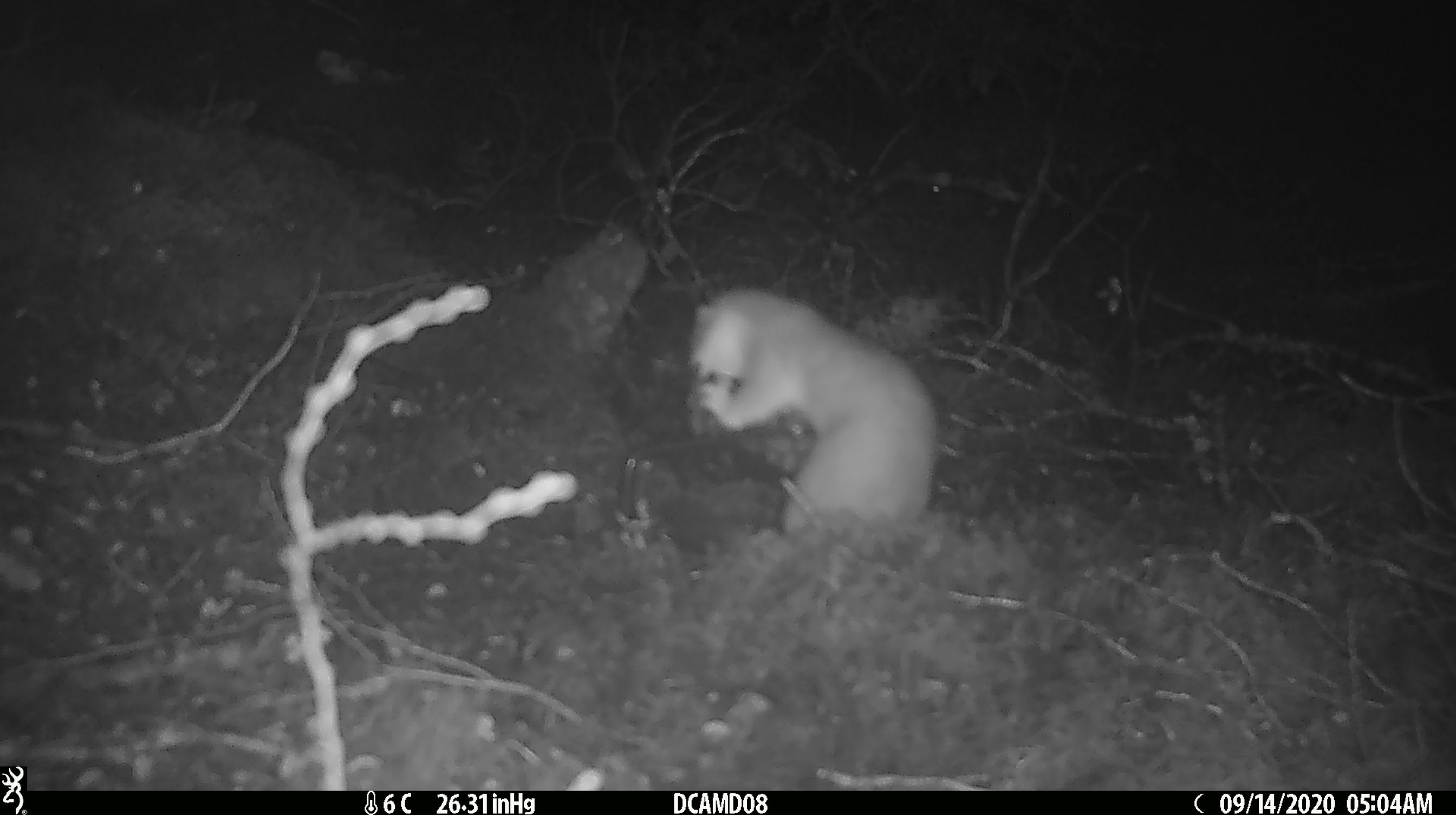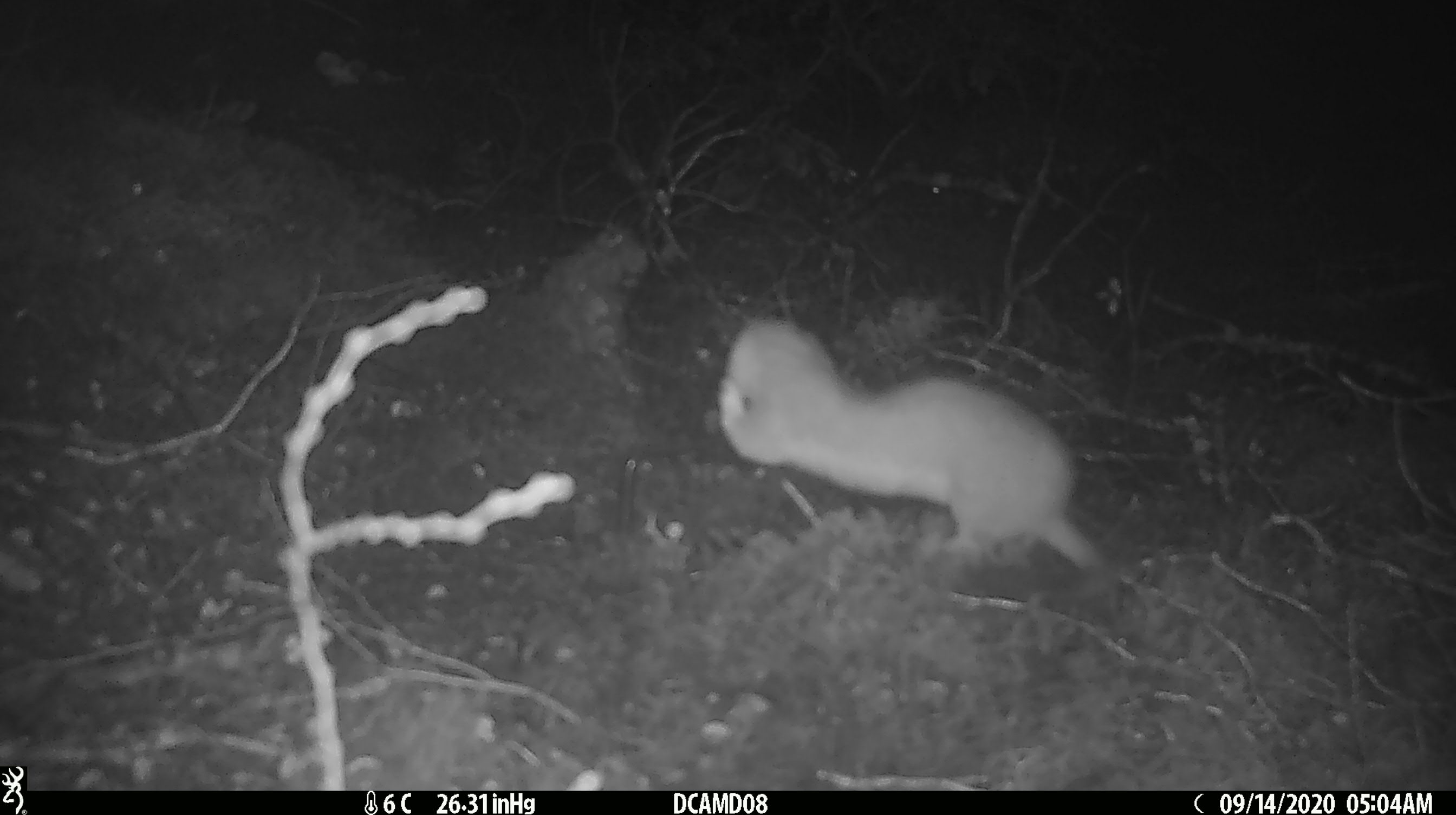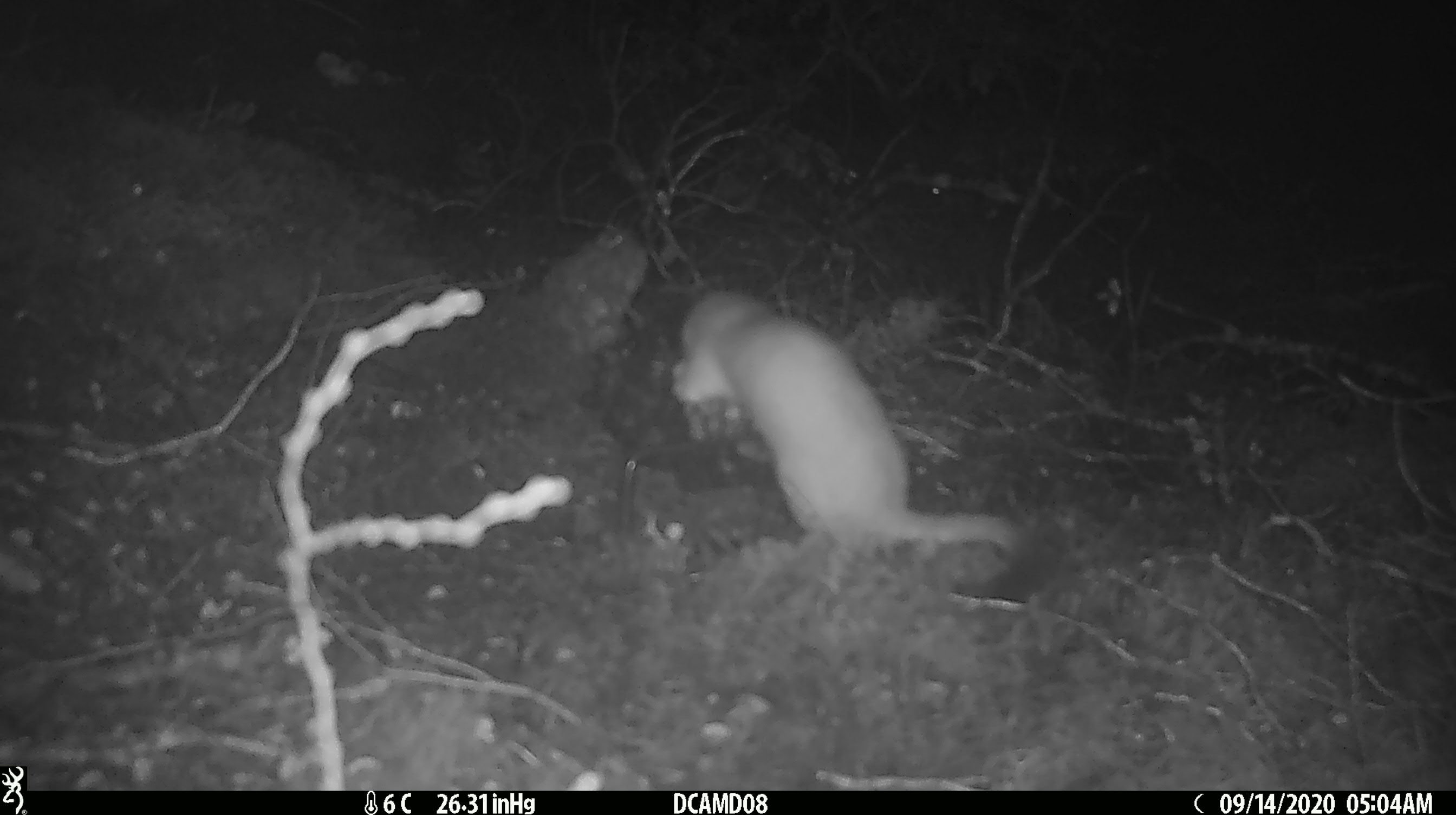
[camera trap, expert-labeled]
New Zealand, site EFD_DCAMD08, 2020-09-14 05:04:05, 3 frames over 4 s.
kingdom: Animalia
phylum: Chordata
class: Mammalia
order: Carnivora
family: Mustelidae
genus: Mustela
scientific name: Mustela erminea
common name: stoat